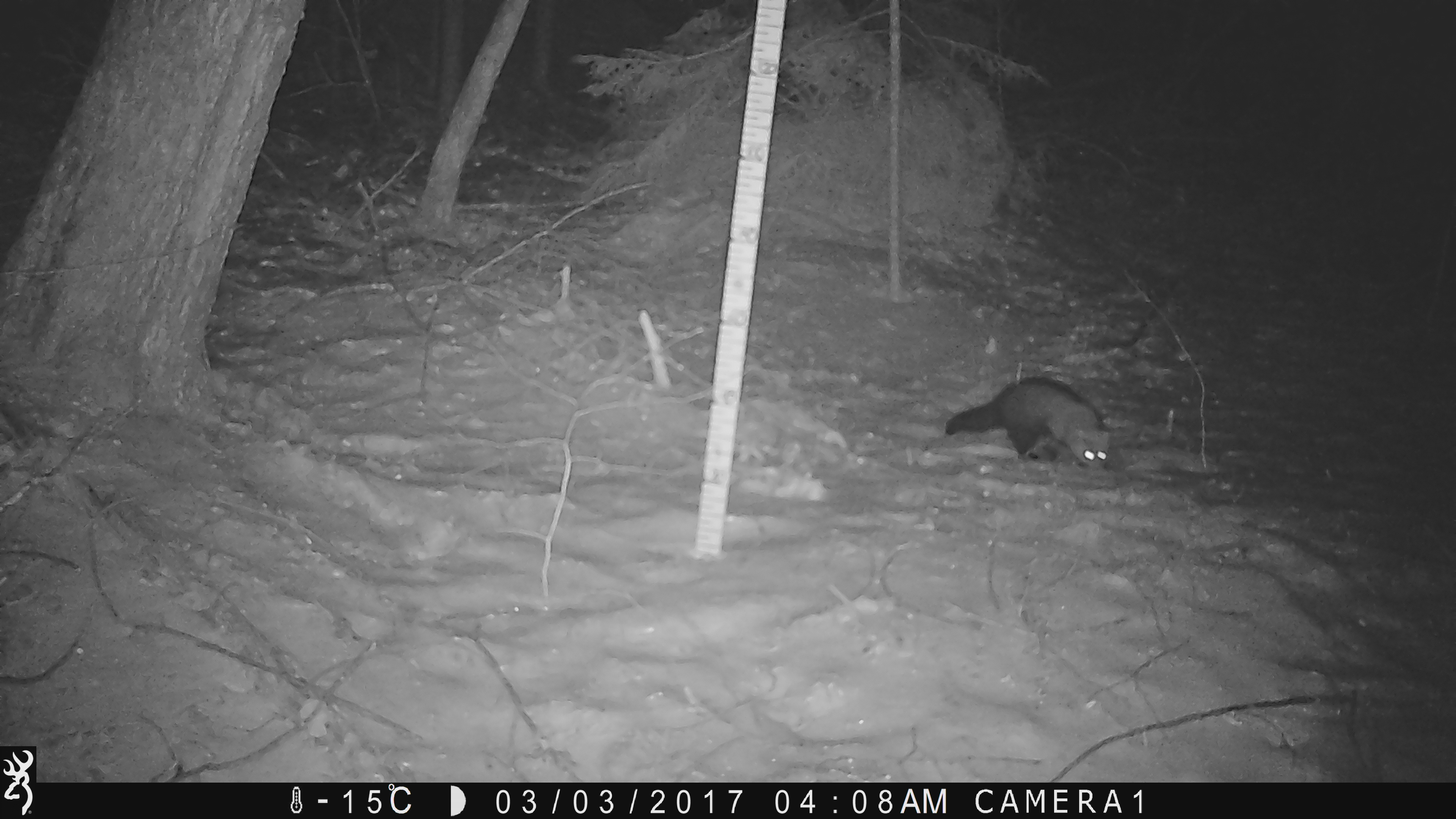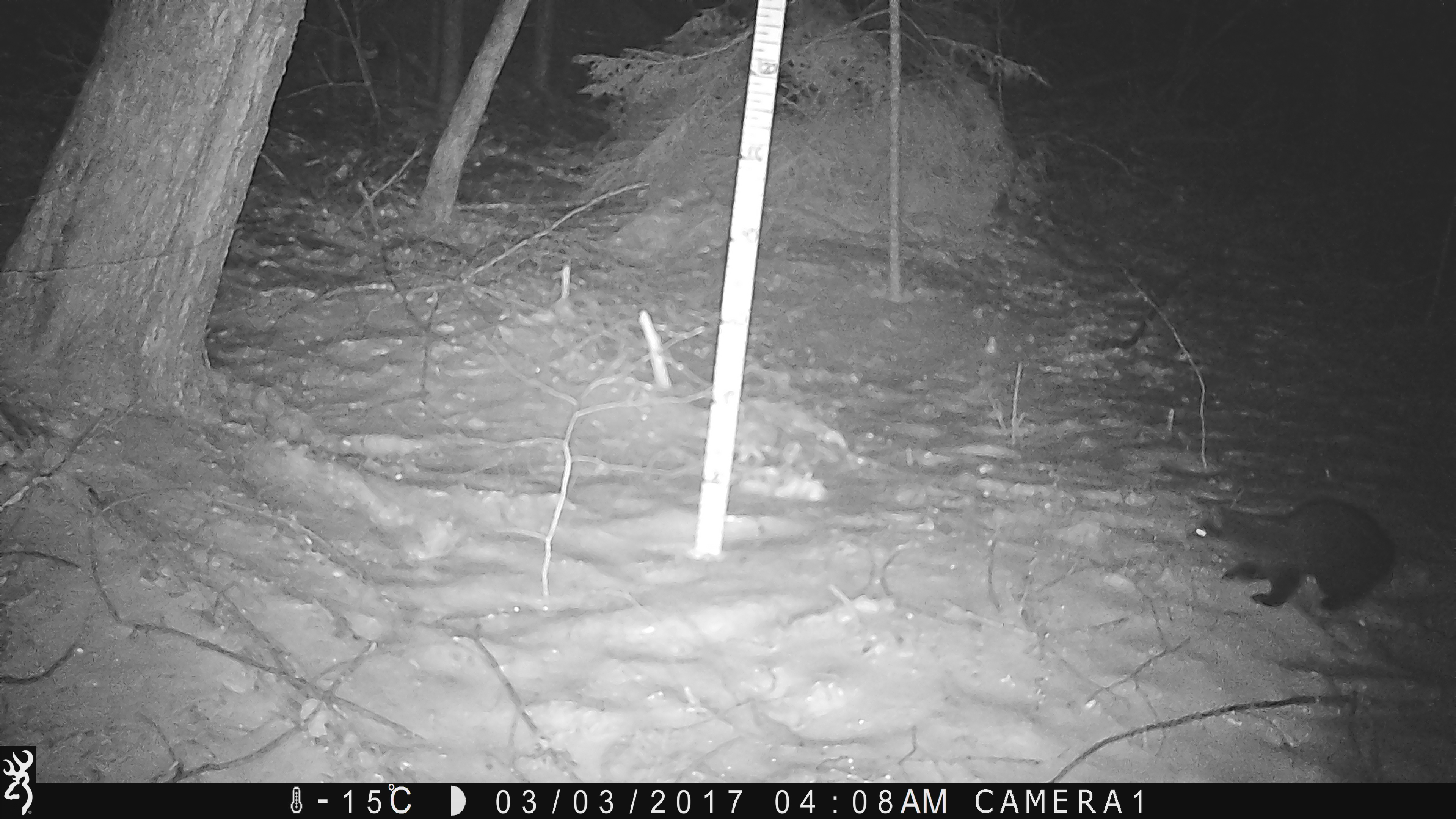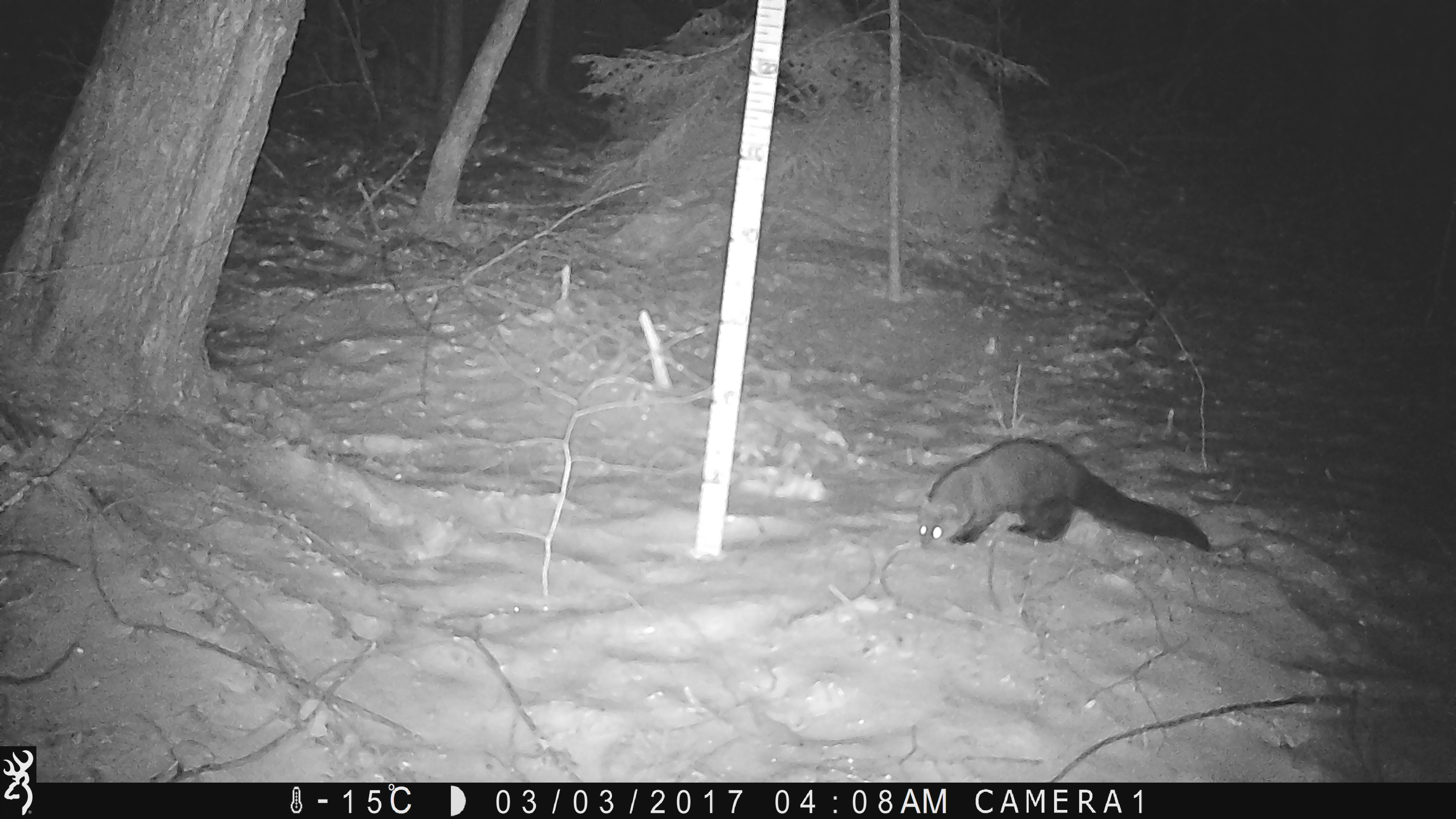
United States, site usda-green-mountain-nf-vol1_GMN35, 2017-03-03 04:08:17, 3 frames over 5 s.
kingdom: Animalia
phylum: Chordata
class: Mammalia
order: Carnivora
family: Mustelidae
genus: Pekania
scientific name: Pekania pennanti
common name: fisher